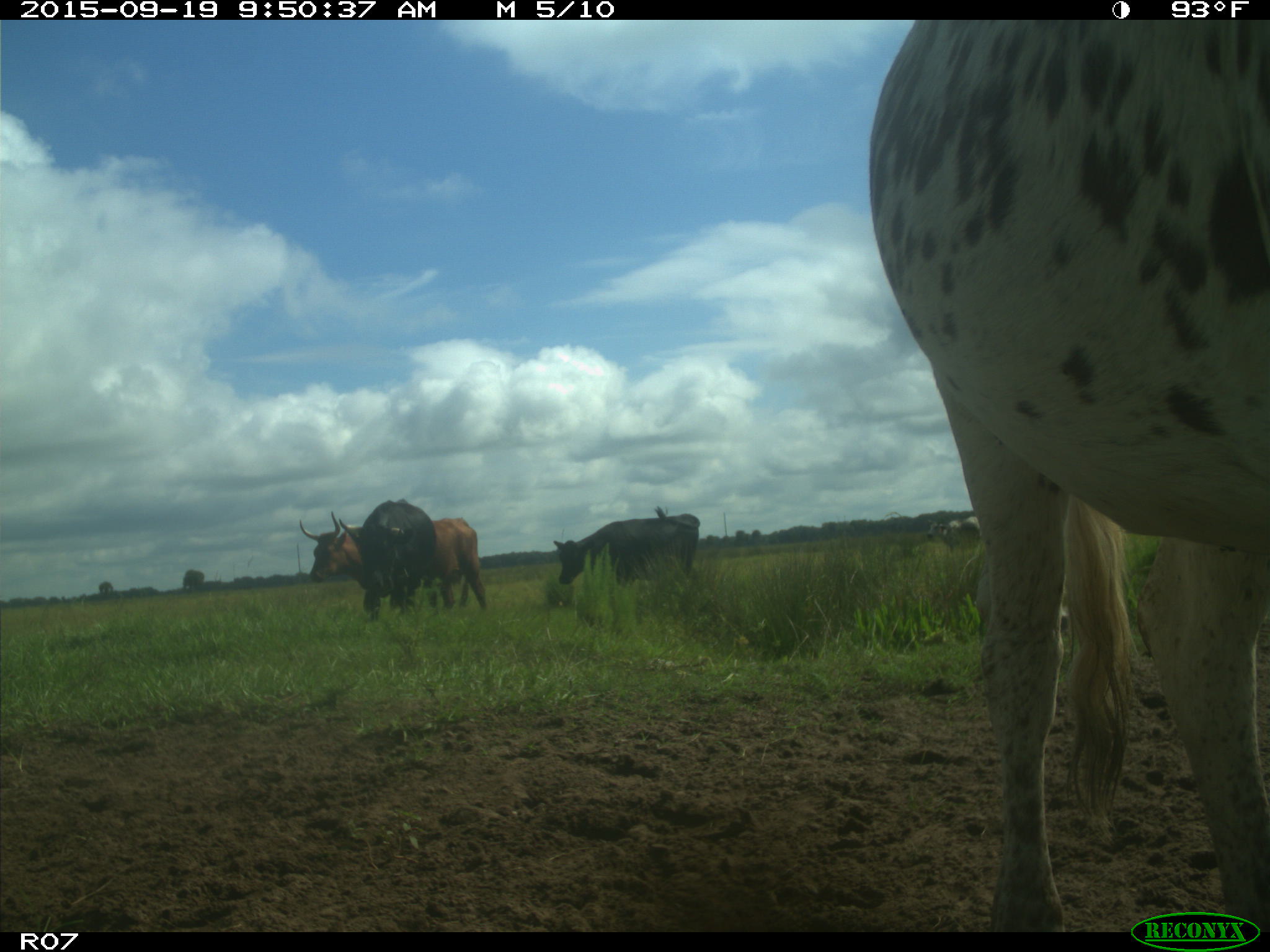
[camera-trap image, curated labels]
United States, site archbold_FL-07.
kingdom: Animalia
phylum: Chordata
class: Mammalia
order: Artiodactyla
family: Bovidae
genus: Bos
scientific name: Bos taurus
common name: domestic cow